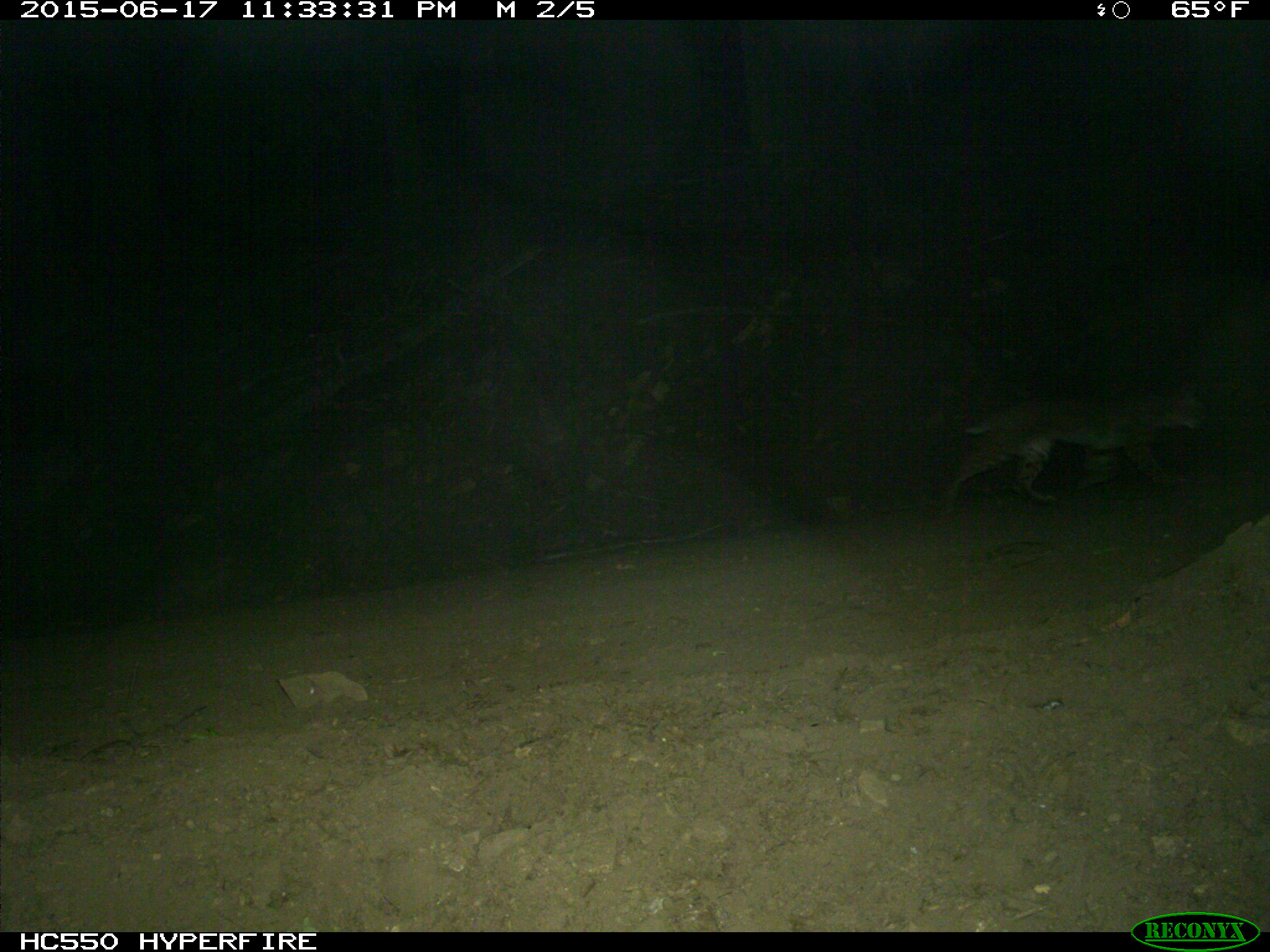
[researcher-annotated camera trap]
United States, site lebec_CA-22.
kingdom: Animalia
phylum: Chordata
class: Mammalia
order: Carnivora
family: Felidae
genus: Lynx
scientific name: Lynx rufus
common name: bobcat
Lynx rufus (bobcat).